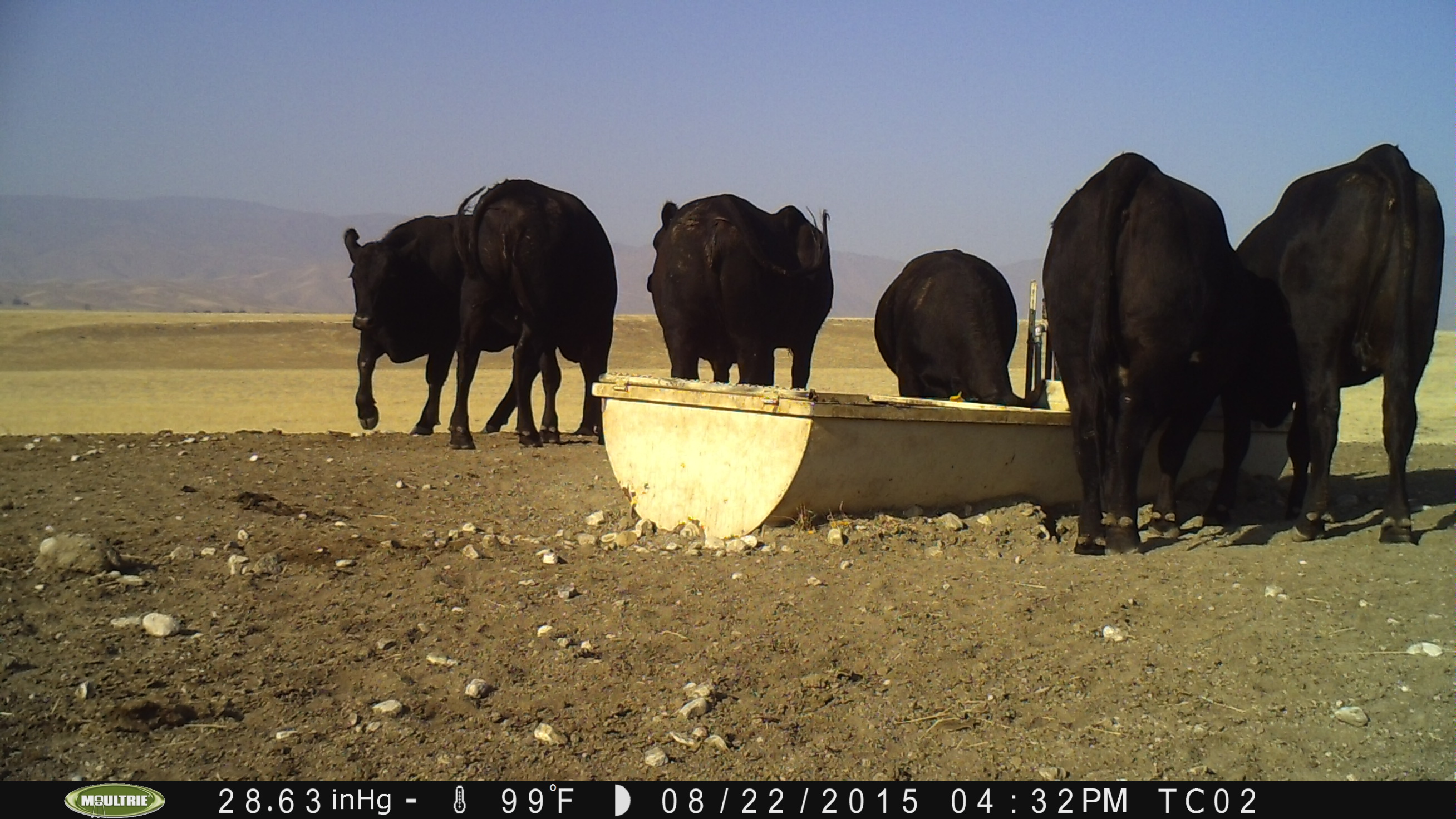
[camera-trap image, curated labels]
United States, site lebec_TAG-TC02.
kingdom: Animalia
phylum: Chordata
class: Mammalia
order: Artiodactyla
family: Bovidae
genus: Bos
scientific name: Bos taurus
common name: domestic cow